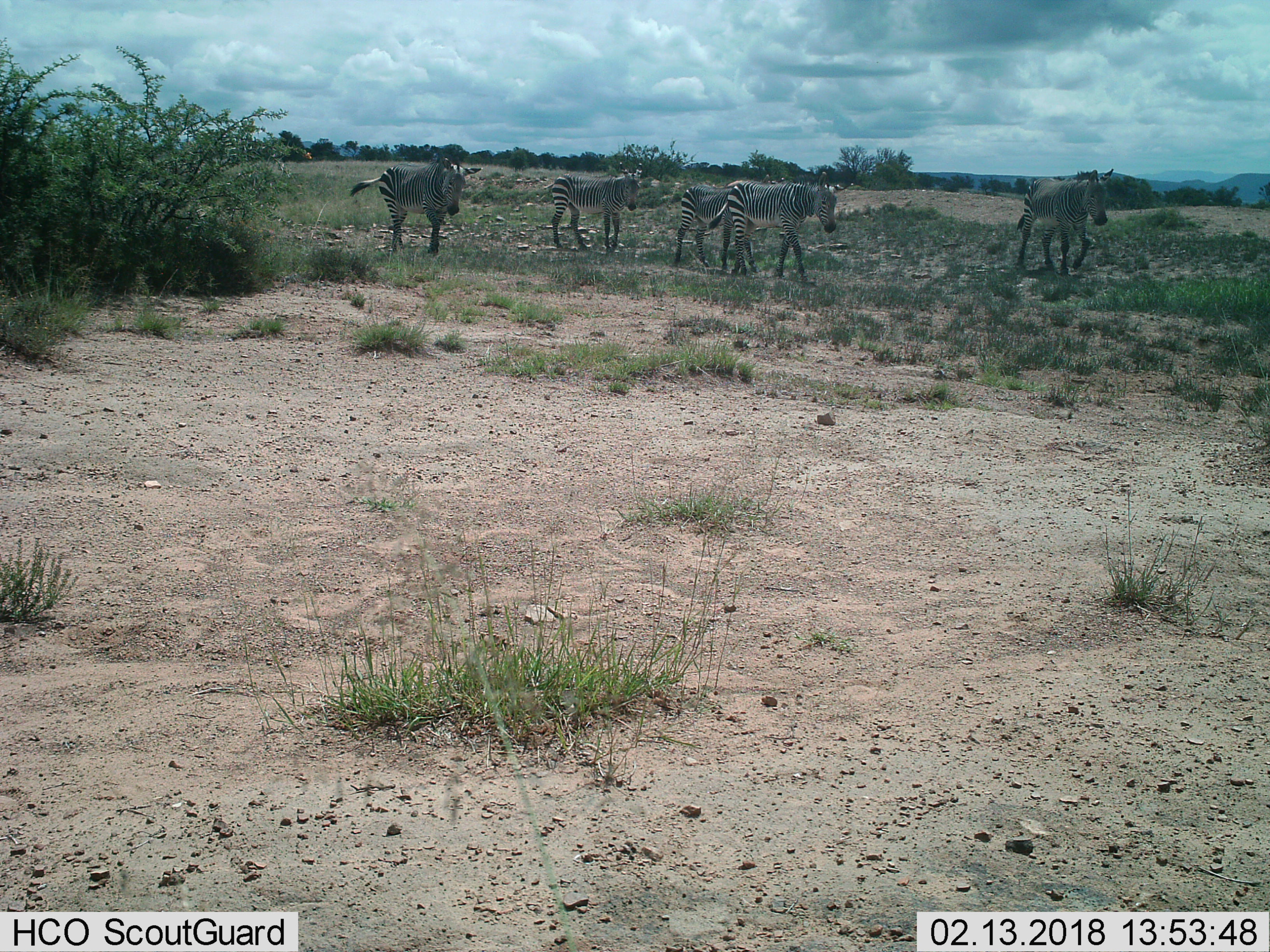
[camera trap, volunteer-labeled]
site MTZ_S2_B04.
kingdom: Animalia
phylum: Chordata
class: Mammalia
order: Perissodactyla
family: Equidae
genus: Equus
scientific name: Equus zebra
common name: mountain zebra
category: zebramountain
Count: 5.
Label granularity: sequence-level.